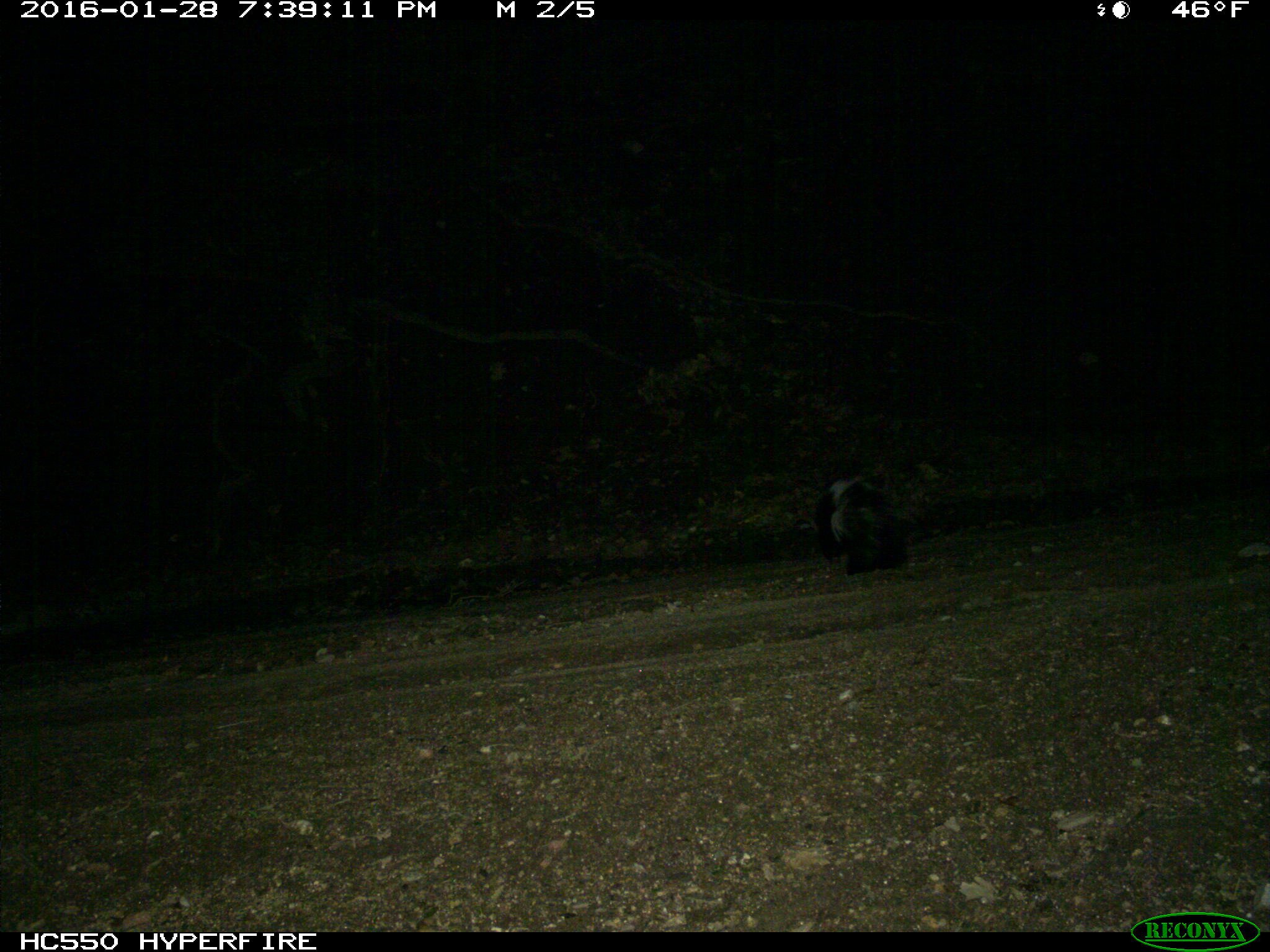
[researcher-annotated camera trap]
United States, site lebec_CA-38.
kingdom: Animalia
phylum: Chordata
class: Mammalia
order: Carnivora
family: Mephitidae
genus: Mephitis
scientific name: Mephitis mephitis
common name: striped skunk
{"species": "Mephitis mephitis (striped skunk)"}